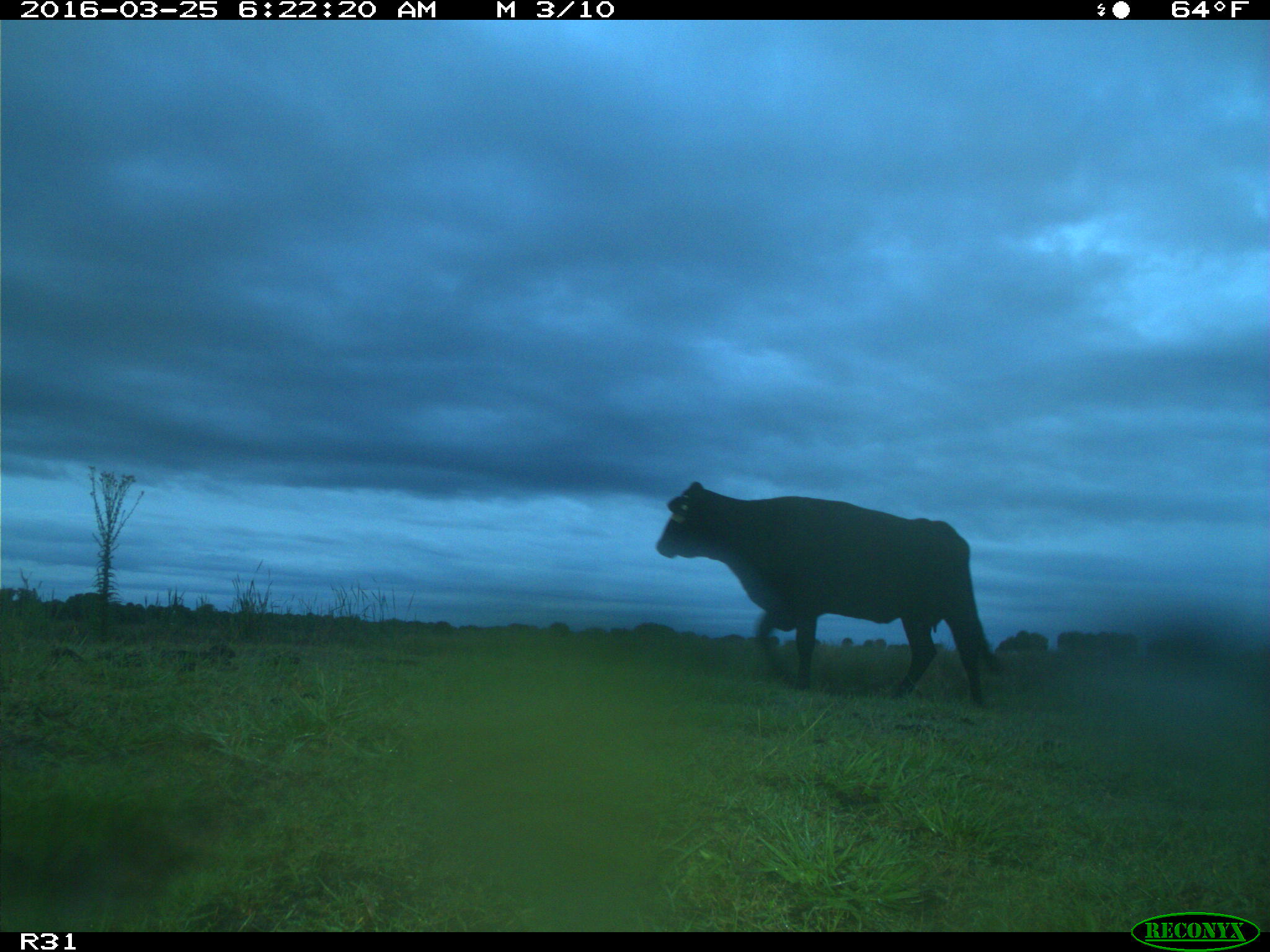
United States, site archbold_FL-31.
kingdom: Animalia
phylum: Chordata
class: Mammalia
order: Artiodactyla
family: Bovidae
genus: Bos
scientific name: Bos taurus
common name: domestic cow